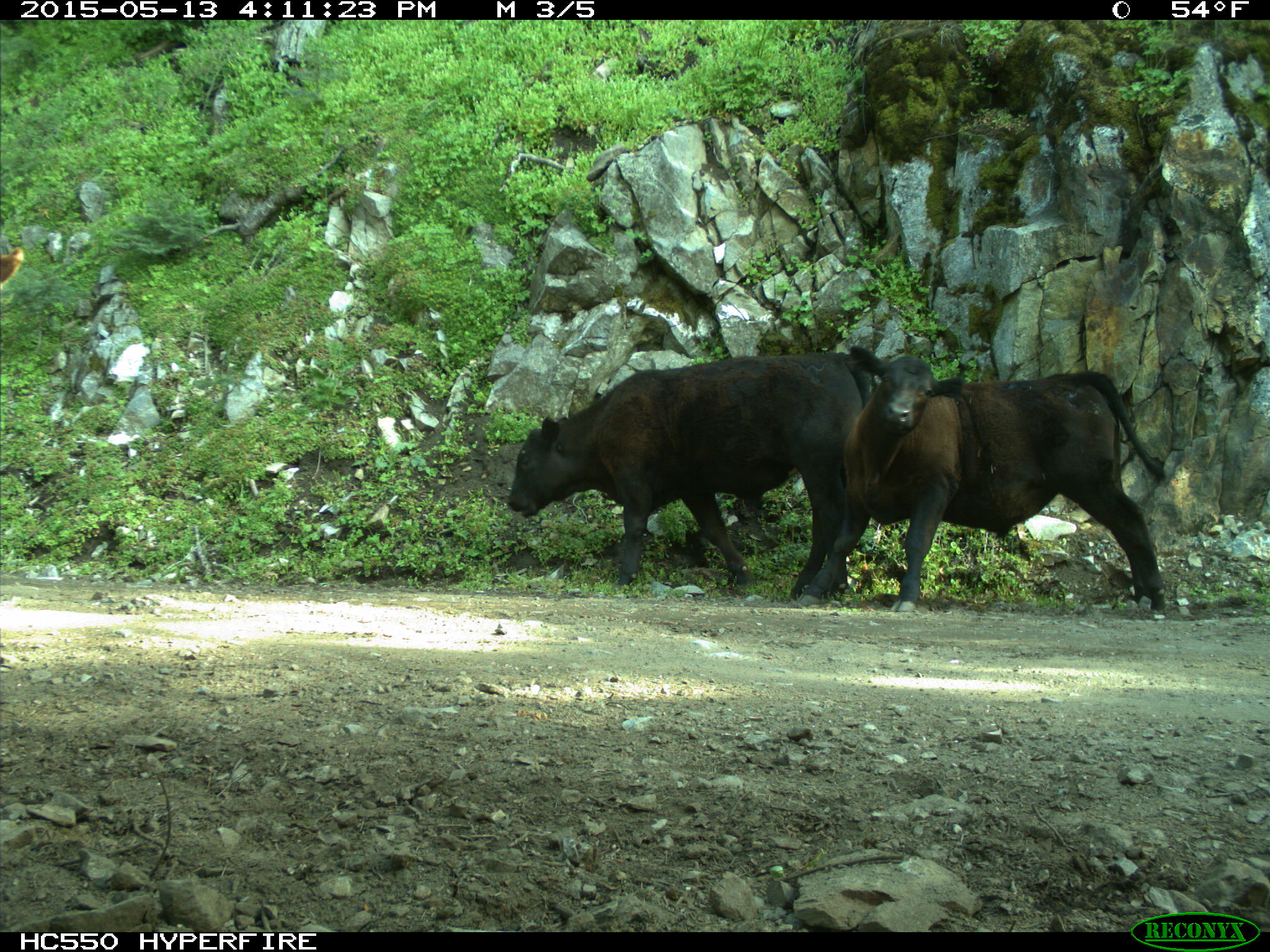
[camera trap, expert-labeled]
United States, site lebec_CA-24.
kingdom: Animalia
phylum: Chordata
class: Mammalia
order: Artiodactyla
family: Bovidae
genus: Bos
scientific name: Bos taurus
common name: domestic cow